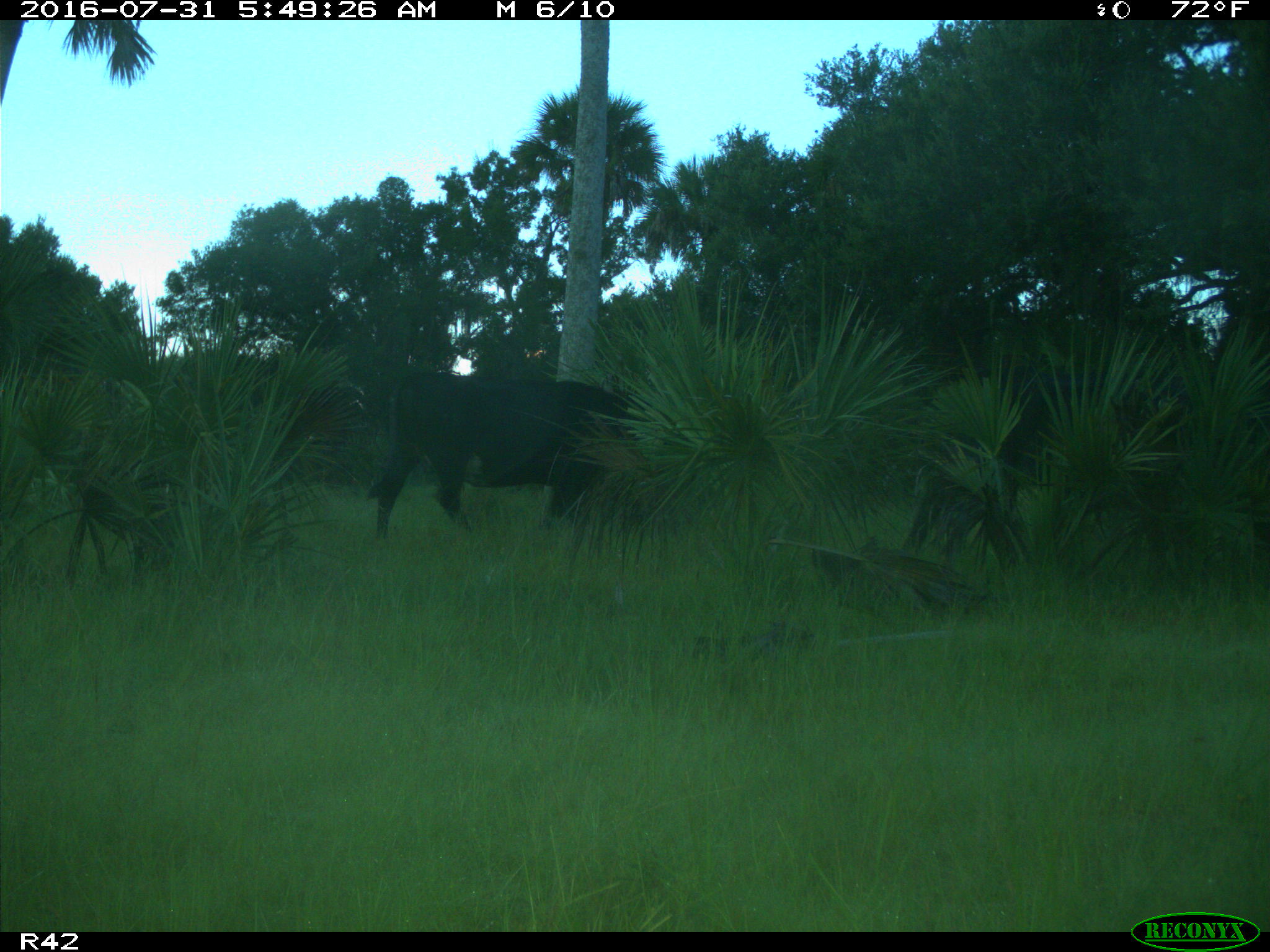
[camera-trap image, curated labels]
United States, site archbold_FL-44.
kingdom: Animalia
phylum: Chordata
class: Mammalia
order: Artiodactyla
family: Bovidae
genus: Bos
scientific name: Bos taurus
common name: domestic cow